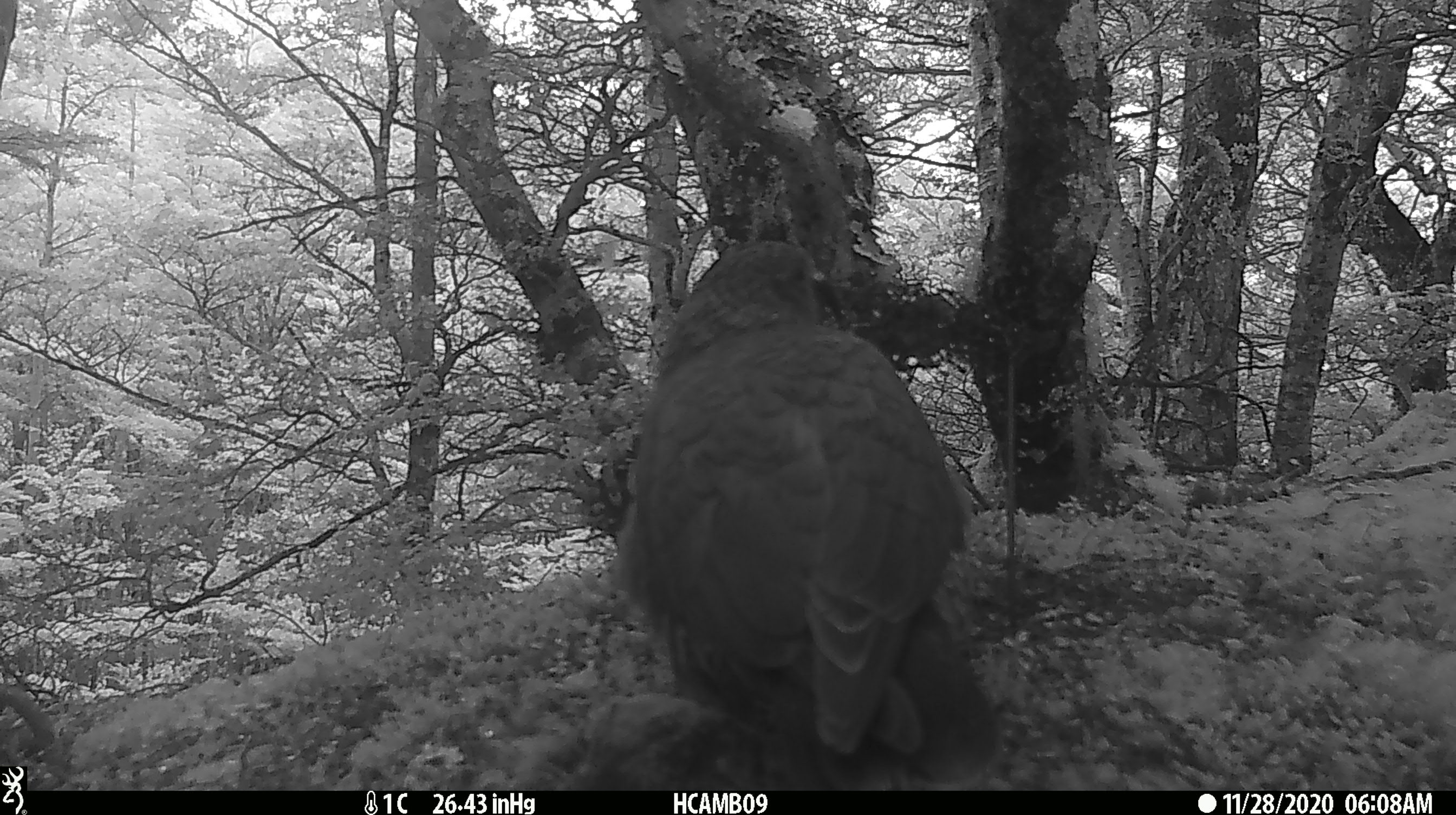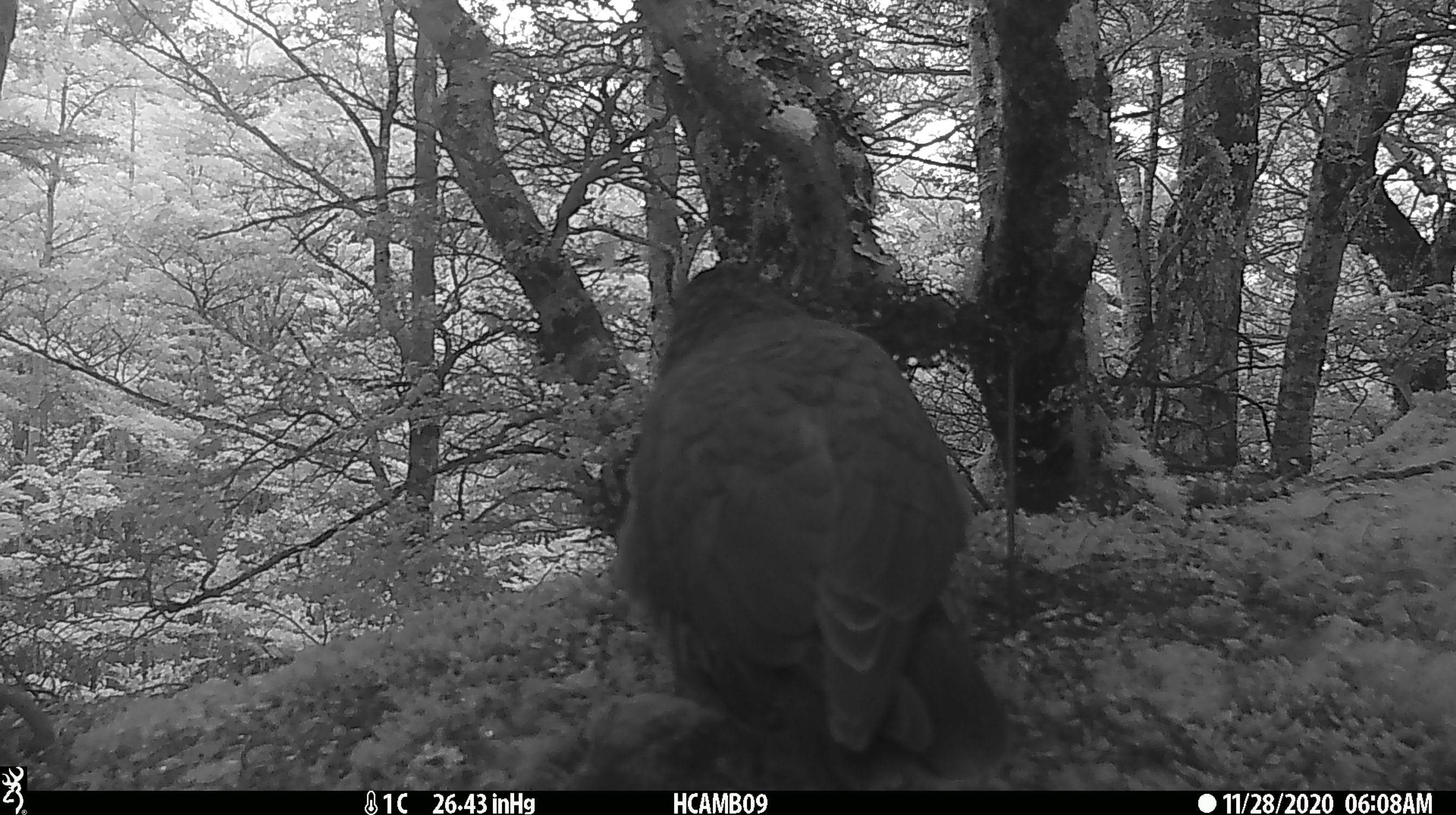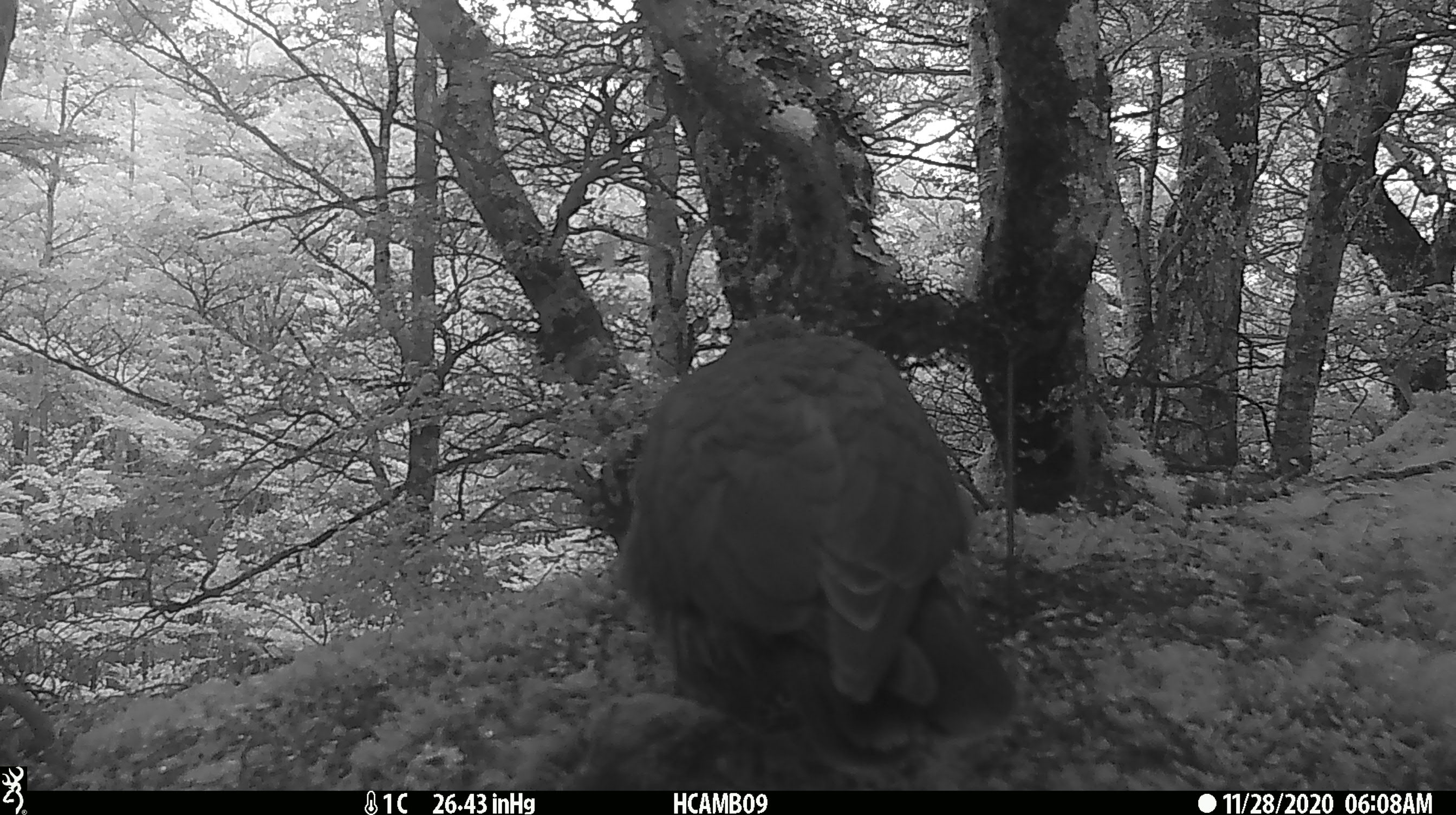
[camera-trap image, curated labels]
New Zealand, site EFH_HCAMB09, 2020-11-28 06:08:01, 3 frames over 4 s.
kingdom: Animalia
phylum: Chordata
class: Aves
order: Psittaciformes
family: Strigopidae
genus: Nestor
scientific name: Nestor notabilis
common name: kea